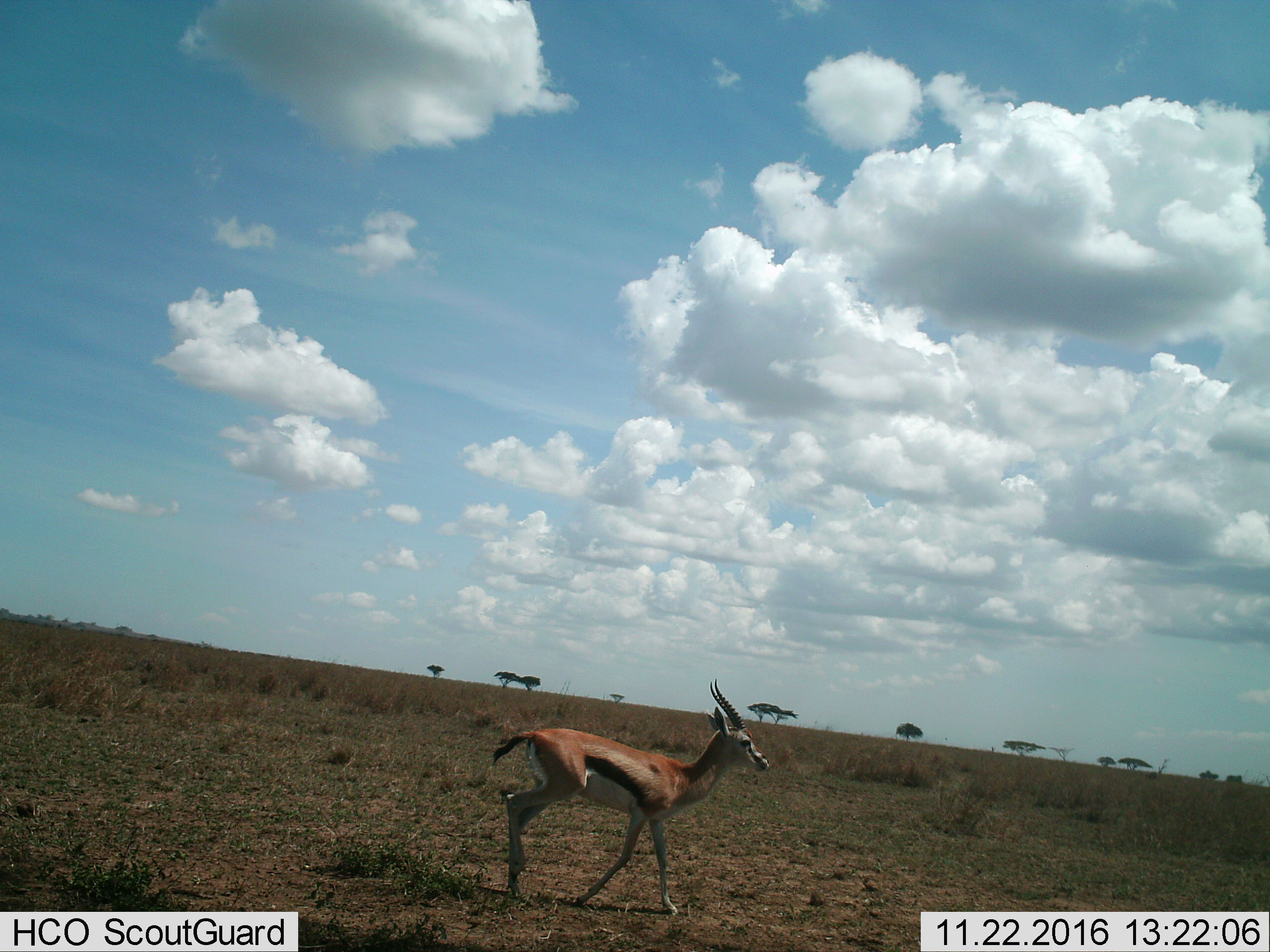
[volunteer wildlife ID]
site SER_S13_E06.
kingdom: Animalia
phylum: Chordata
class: Mammalia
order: Artiodactyla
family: Bovidae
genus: Eudorcas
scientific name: Eudorcas thomsonii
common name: thomson's gazelle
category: gazellethomsons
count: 1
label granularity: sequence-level